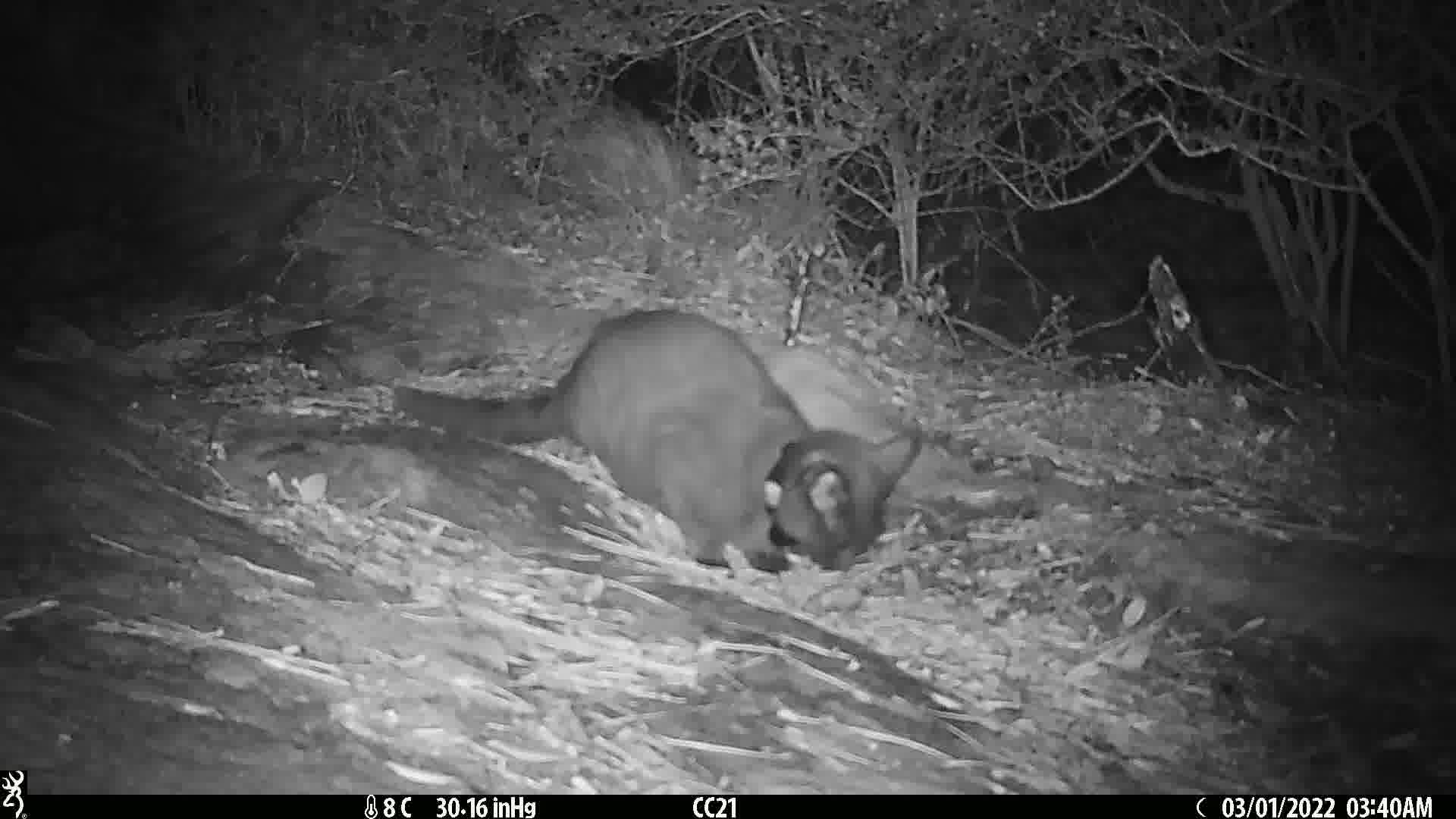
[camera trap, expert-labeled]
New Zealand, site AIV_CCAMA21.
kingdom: Animalia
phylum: Chordata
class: Mammalia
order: Carnivora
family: Felidae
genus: Felis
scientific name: Felis catus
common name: domestic cat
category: cat